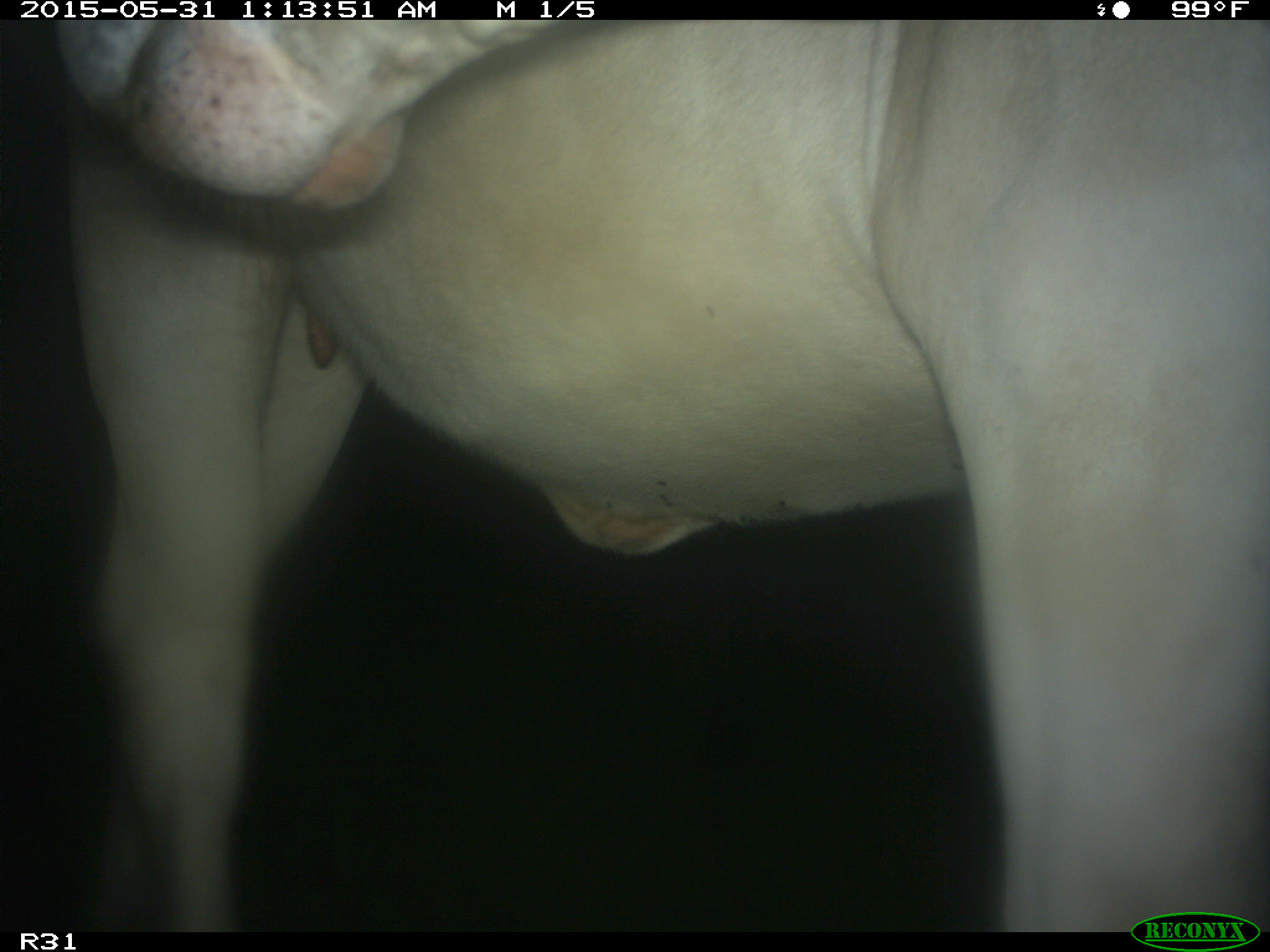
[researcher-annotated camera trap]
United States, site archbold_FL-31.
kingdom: Animalia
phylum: Chordata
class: Mammalia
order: Artiodactyla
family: Bovidae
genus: Bos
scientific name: Bos taurus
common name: domestic cow